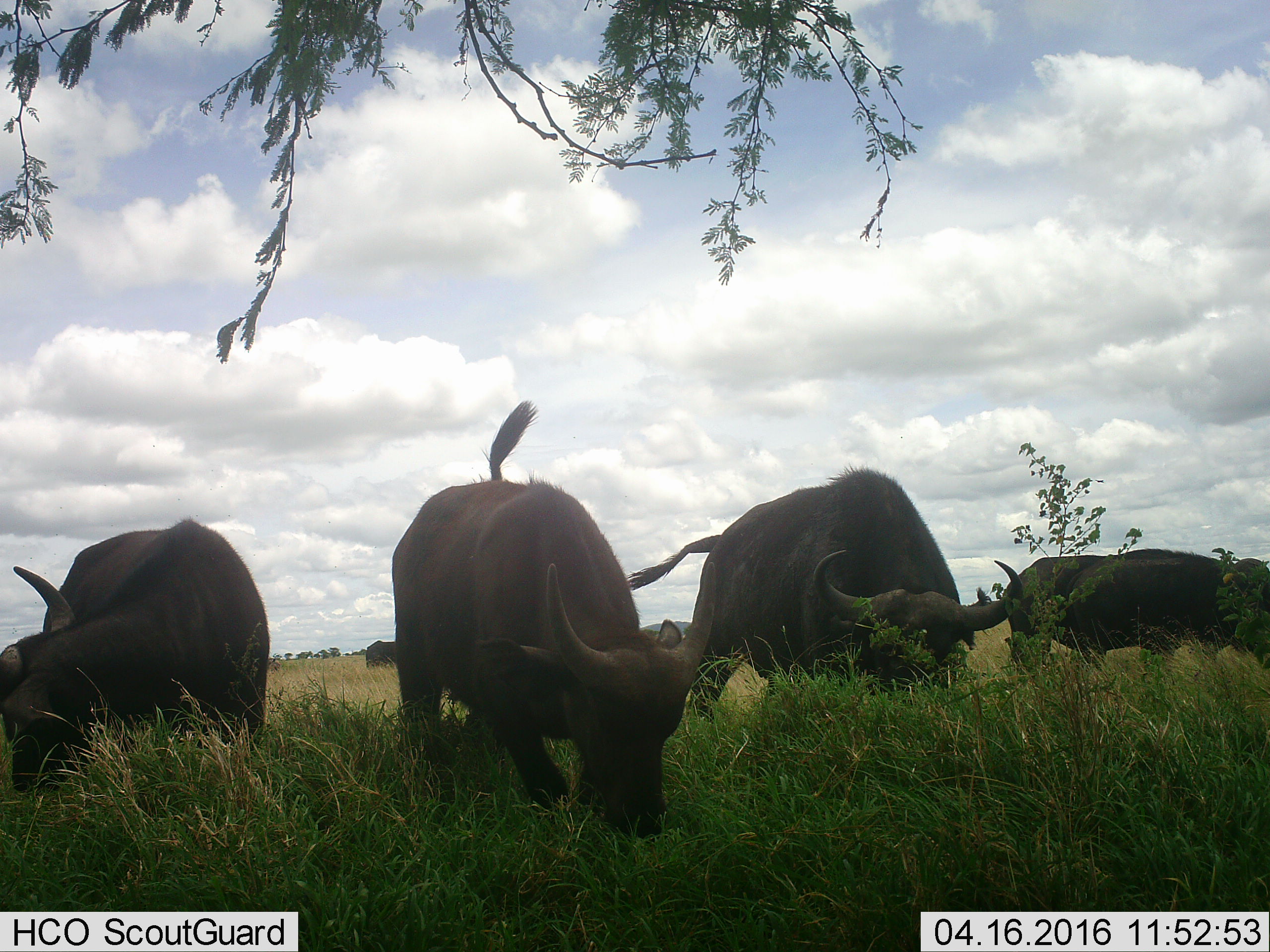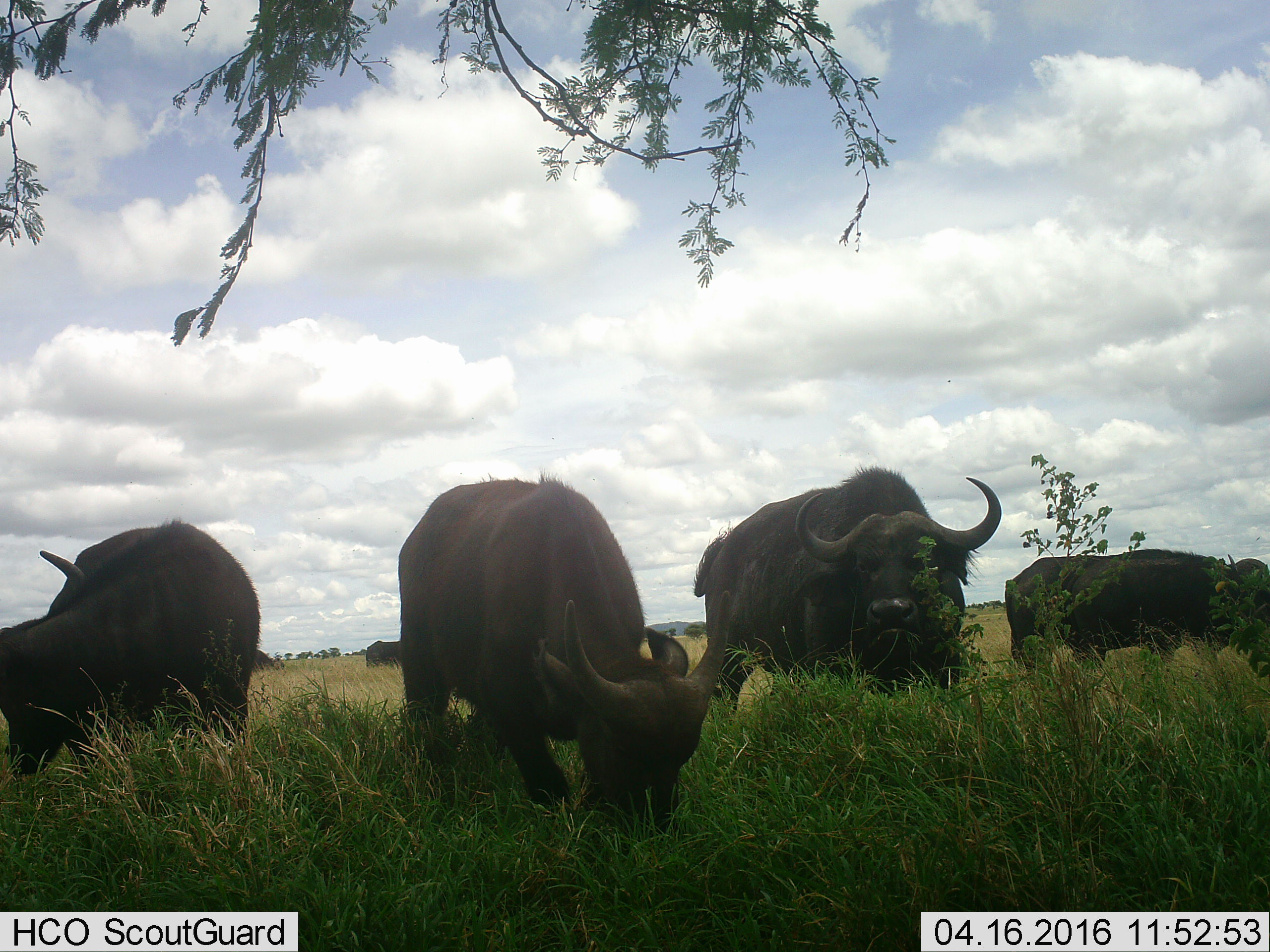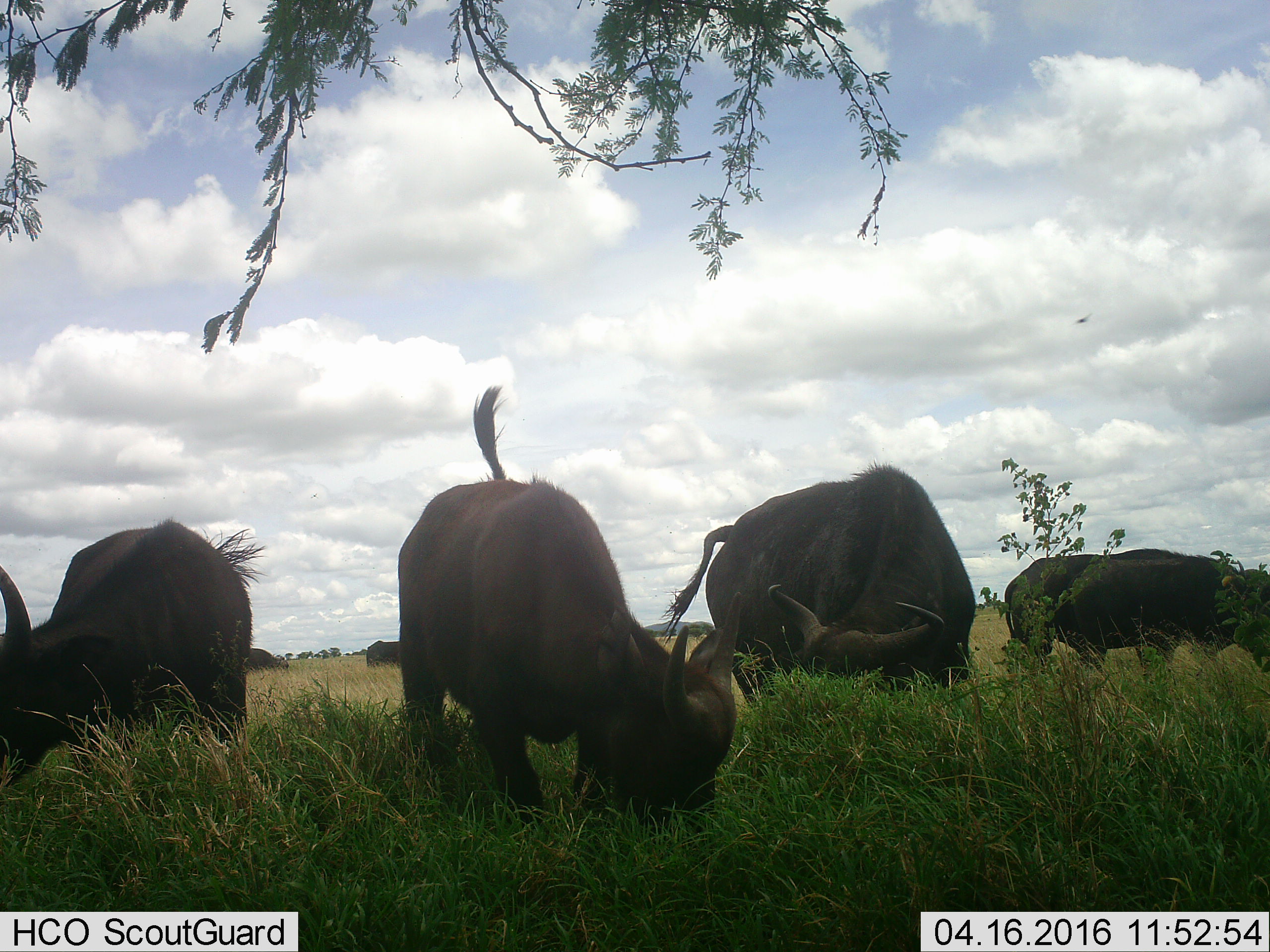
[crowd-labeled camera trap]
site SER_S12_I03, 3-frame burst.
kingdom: Animalia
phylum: Chordata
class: Mammalia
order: Artiodactyla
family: Bovidae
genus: Syncerus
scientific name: Syncerus caffer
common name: african buffalo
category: buffalo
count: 6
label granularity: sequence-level